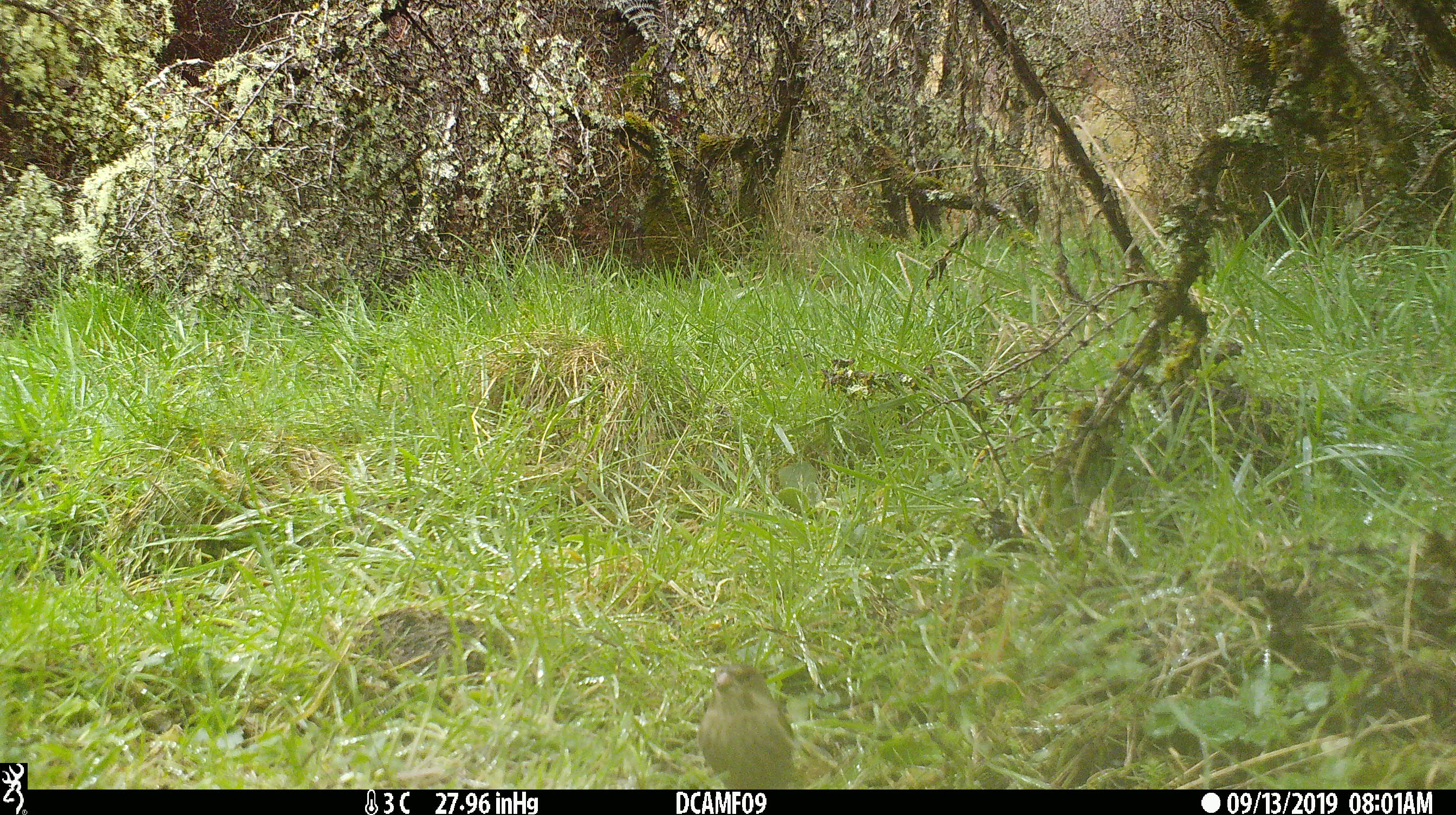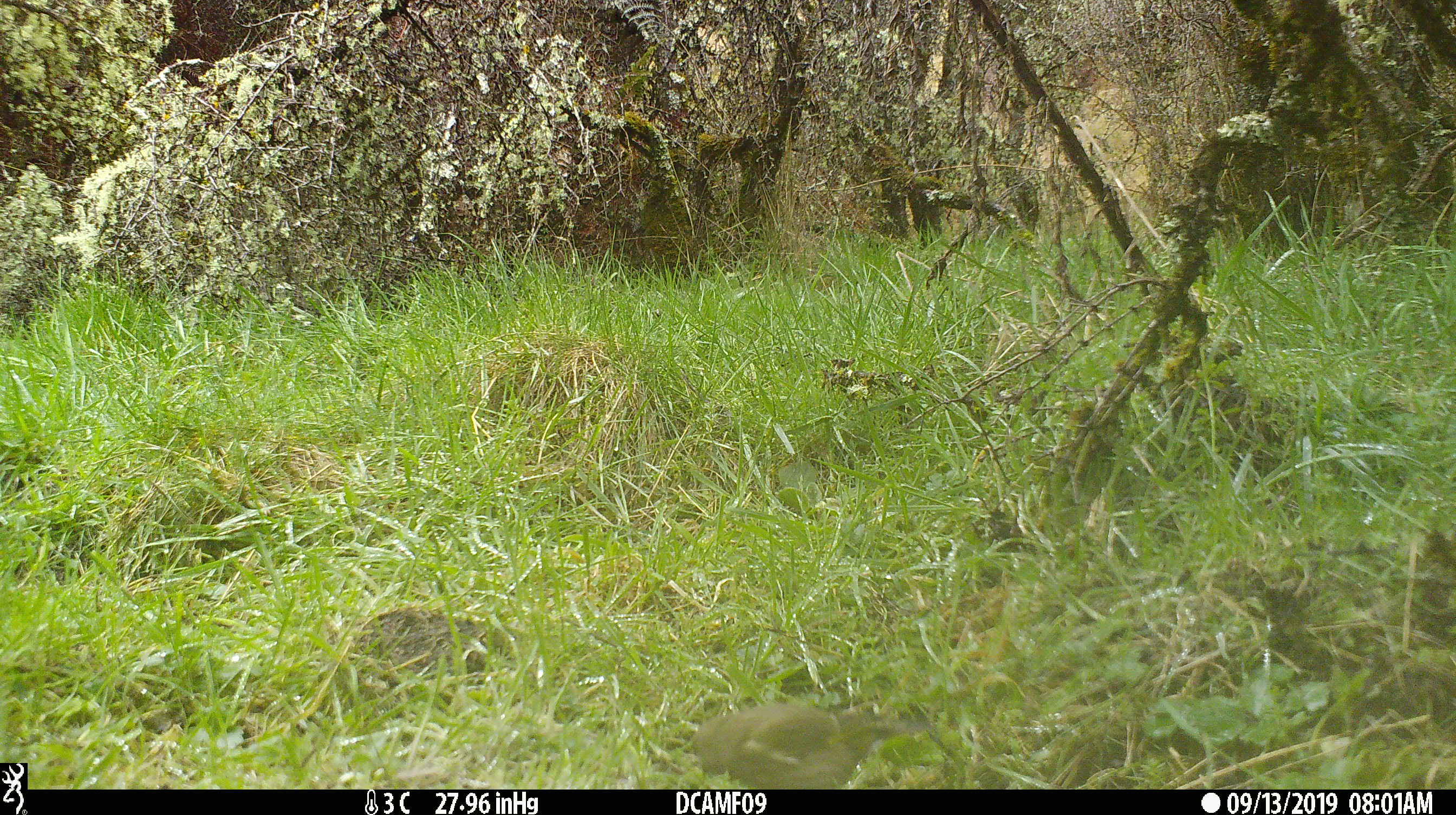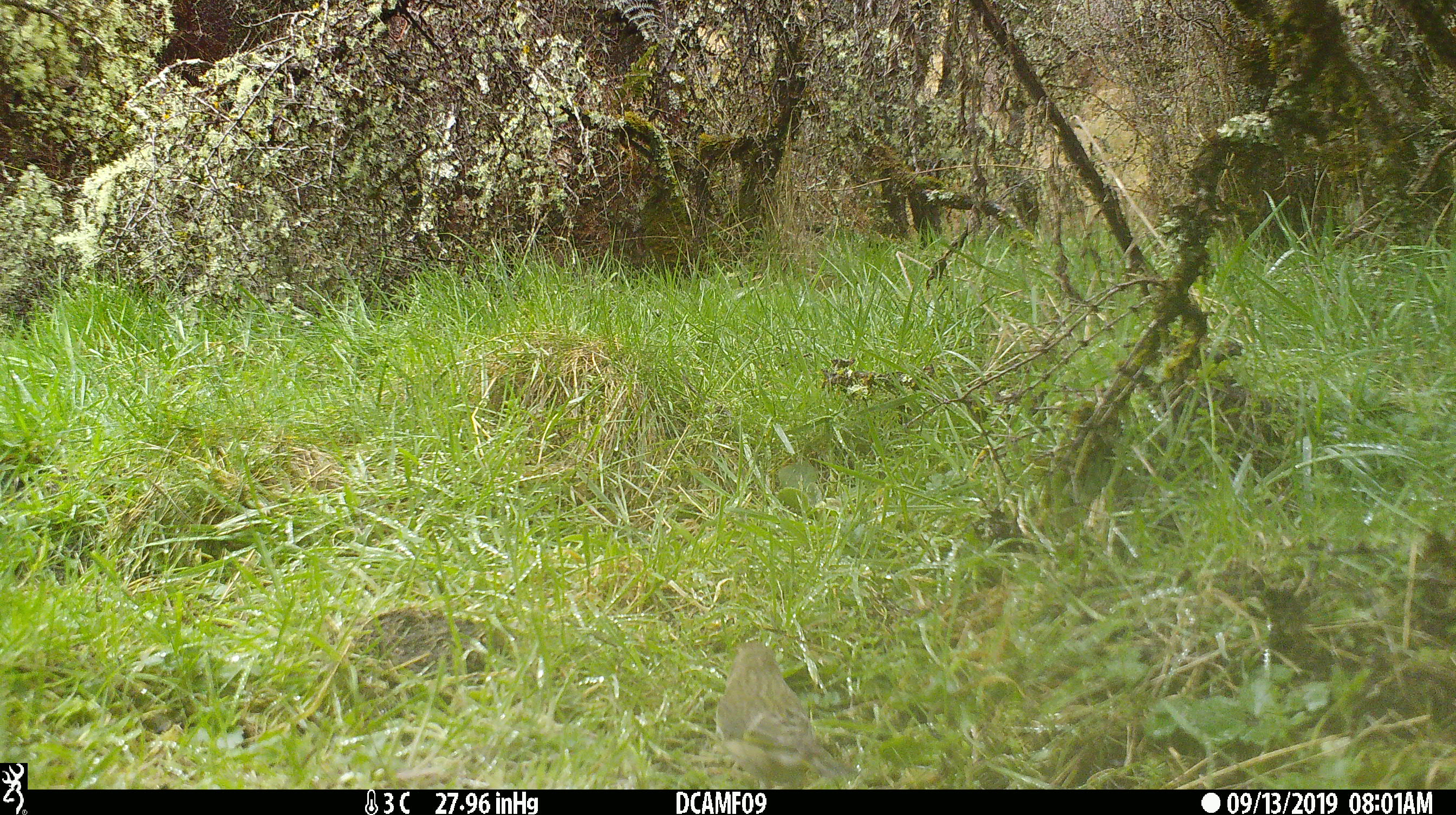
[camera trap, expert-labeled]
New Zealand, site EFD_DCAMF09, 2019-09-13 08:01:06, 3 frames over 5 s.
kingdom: Animalia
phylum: Chordata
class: Aves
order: Passeriformes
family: Fringillidae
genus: Chloris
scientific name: Chloris chloris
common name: greenfinch